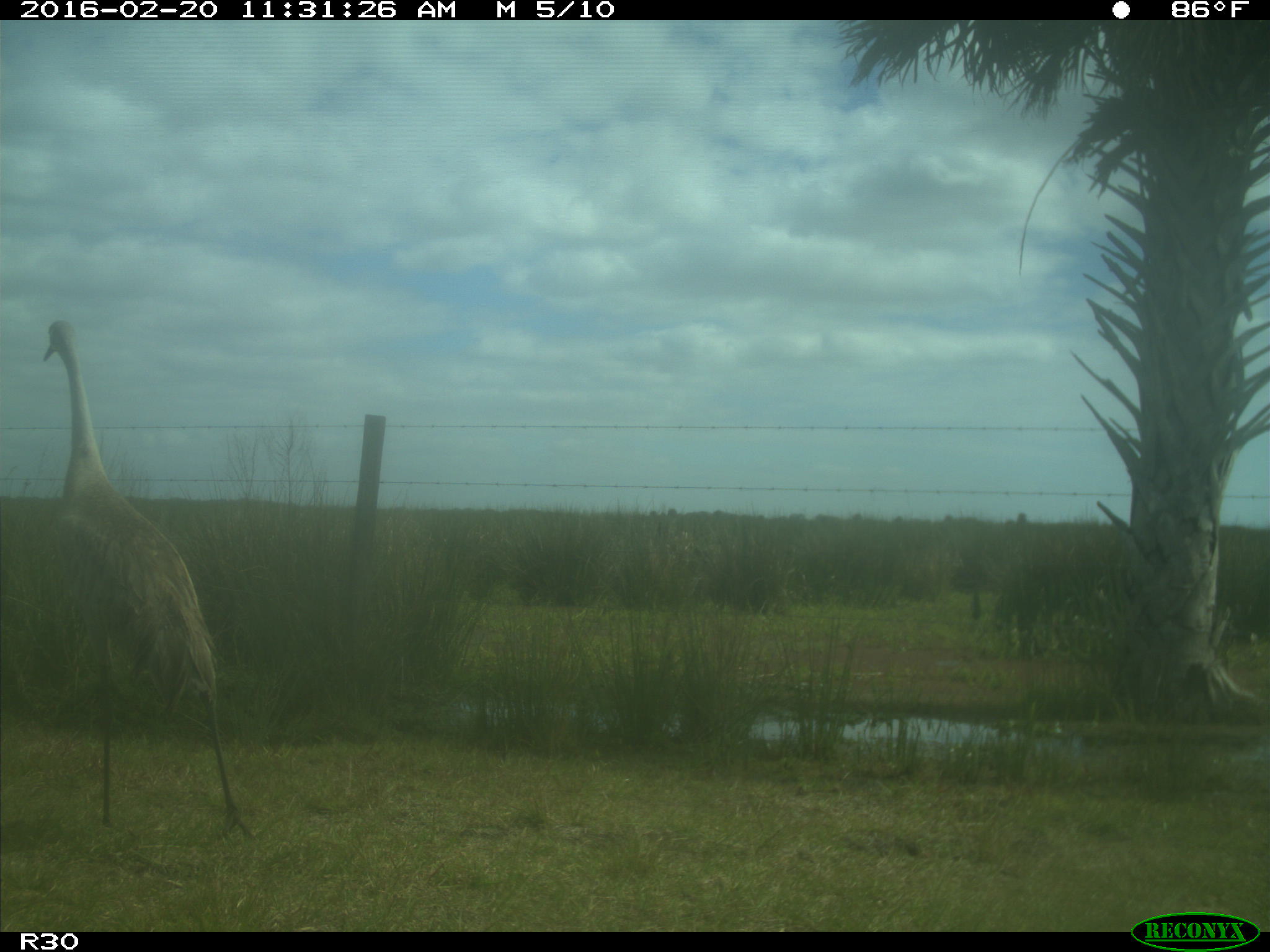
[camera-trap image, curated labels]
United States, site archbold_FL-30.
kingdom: Animalia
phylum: Chordata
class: Aves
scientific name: Aves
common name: birds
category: unidentified bird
Unidentified bird (birds) (Aves).